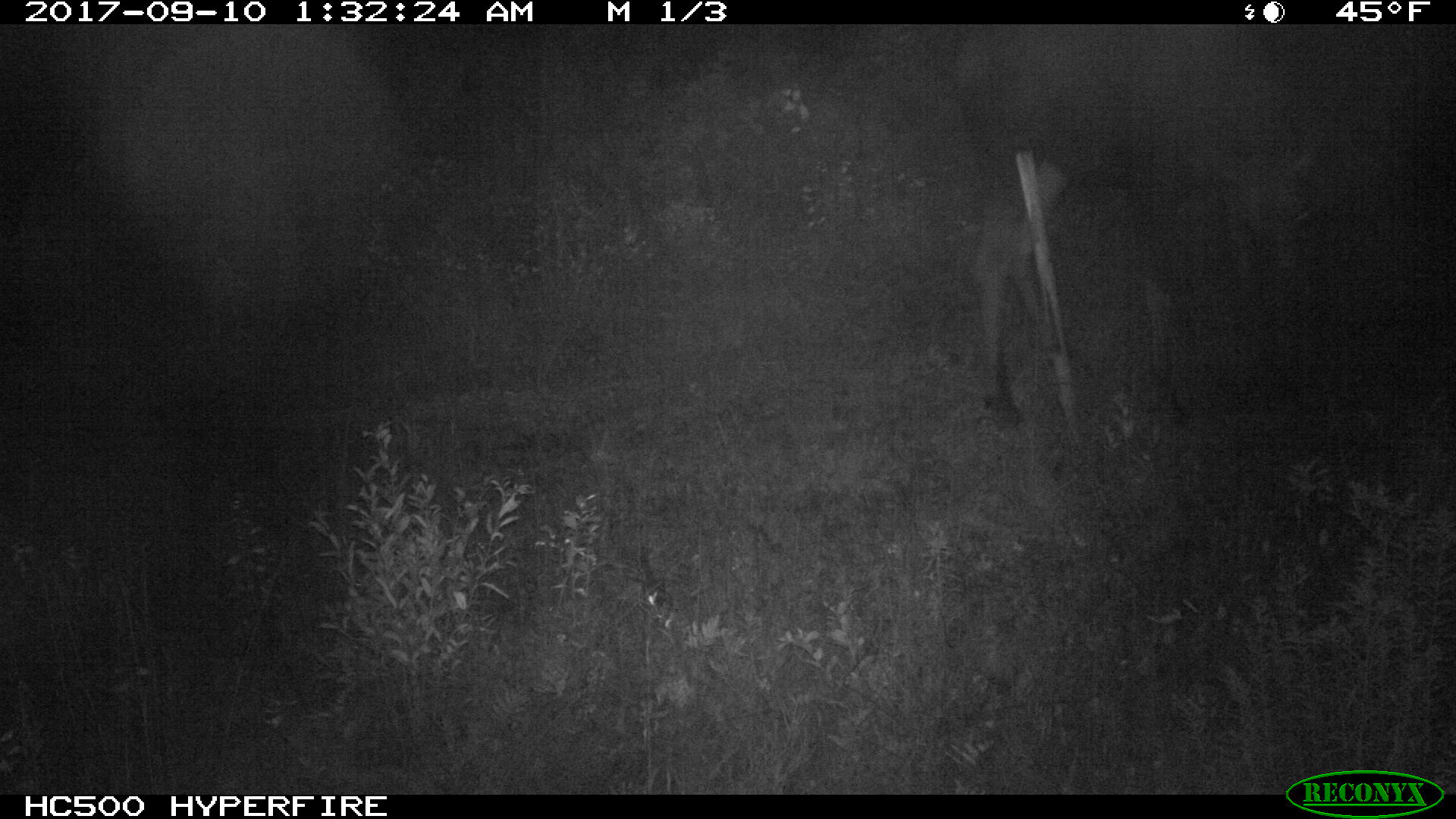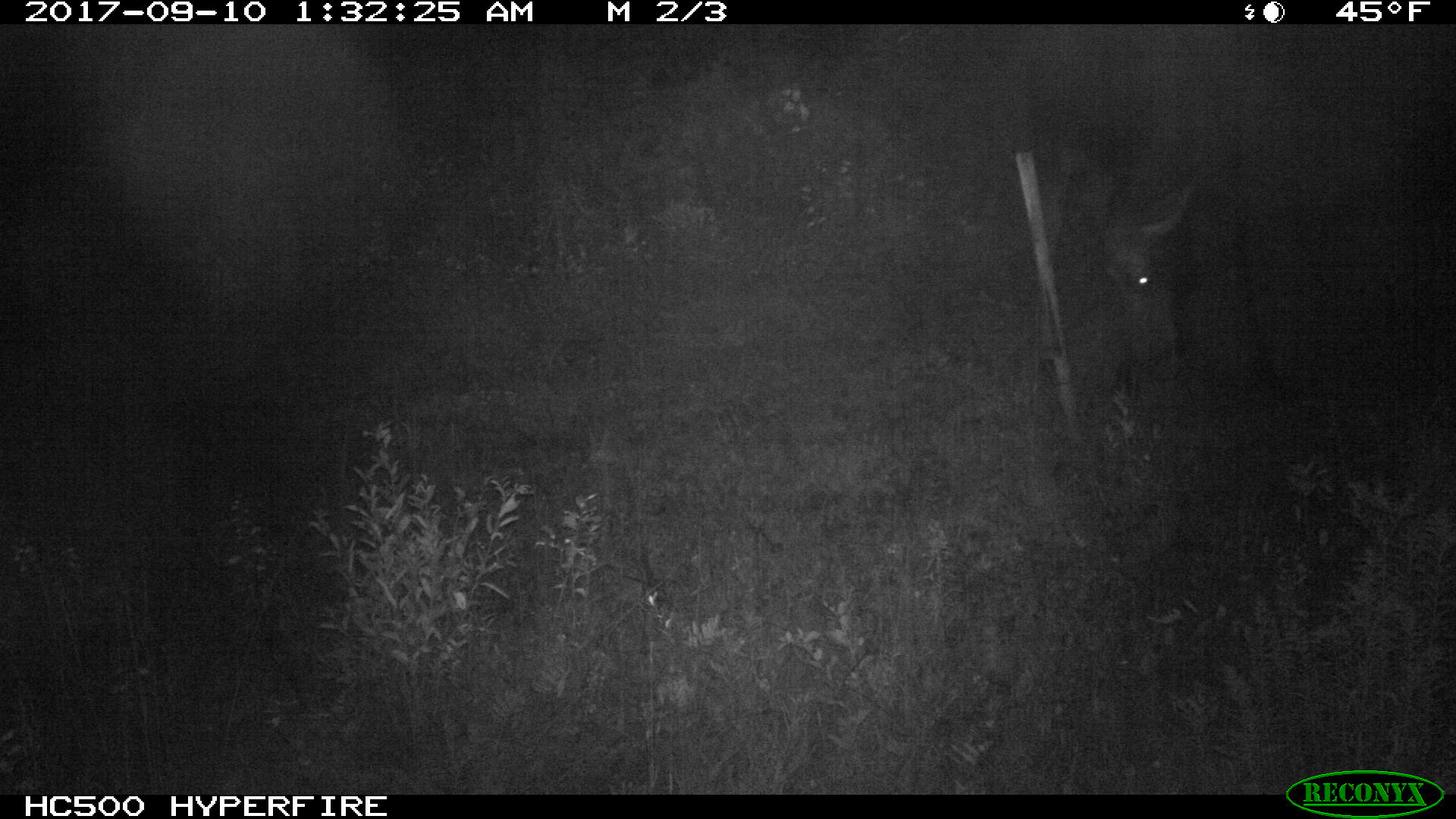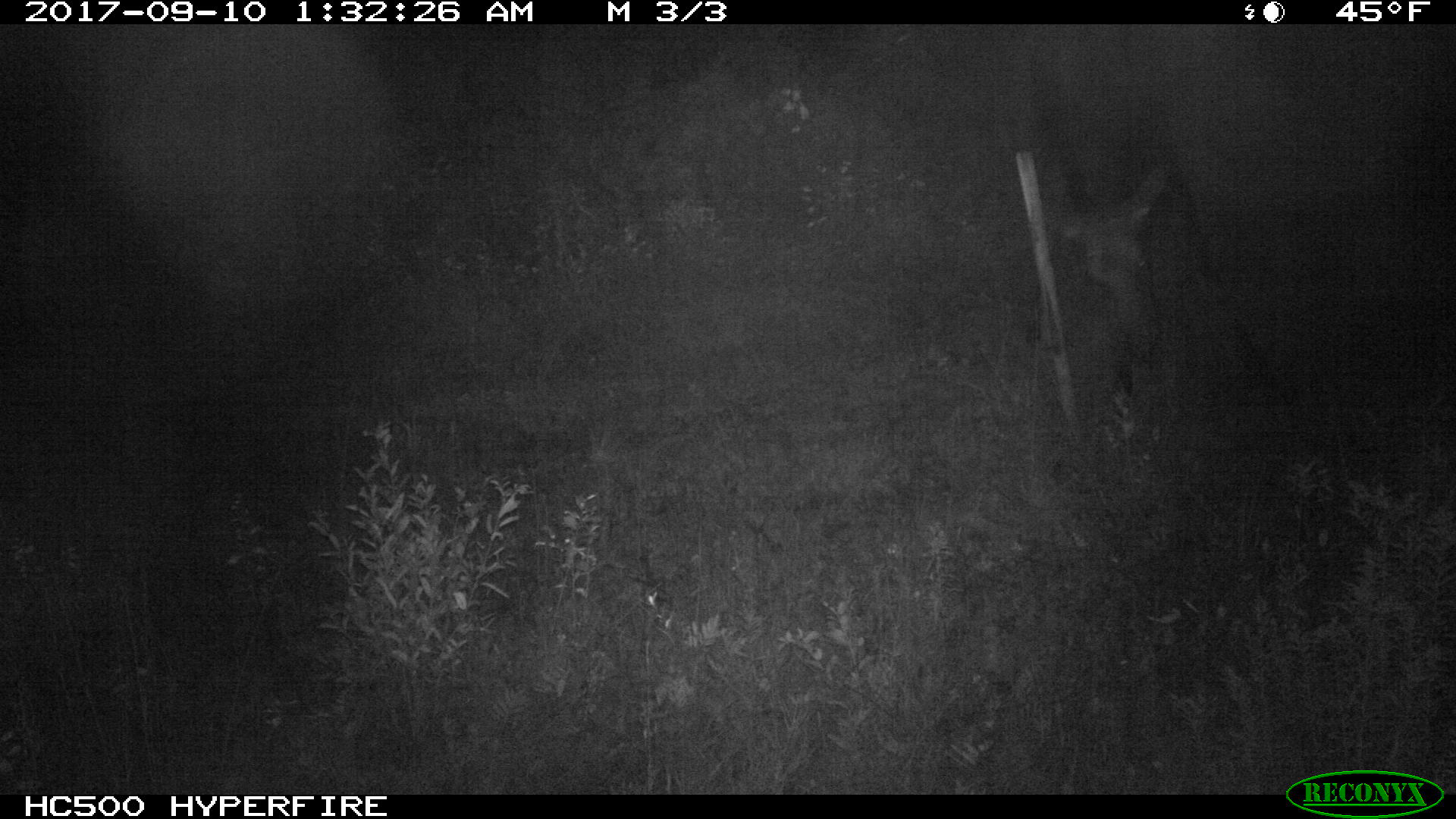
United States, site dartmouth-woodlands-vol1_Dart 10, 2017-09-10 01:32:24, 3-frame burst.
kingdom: Animalia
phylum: Chordata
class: Mammalia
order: Artiodactyla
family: Cervidae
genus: Alces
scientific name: Alces alces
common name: moose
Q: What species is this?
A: Moose (Alces alces).